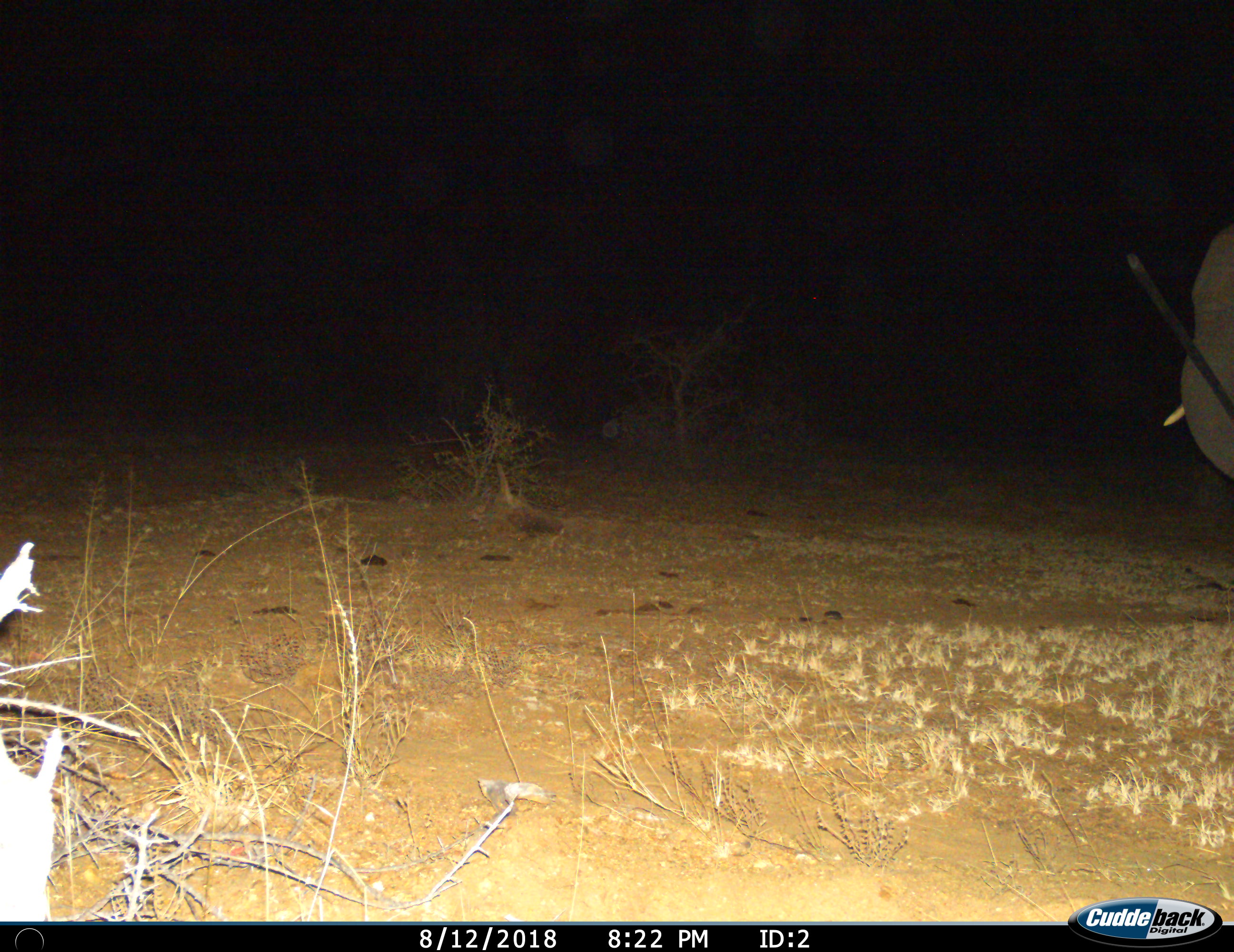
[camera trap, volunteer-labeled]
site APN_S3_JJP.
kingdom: Animalia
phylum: Chordata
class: Mammalia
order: Proboscidea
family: Elephantidae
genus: Loxodonta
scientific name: Loxodonta africana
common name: african bush elephant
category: elephant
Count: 1.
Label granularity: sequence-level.